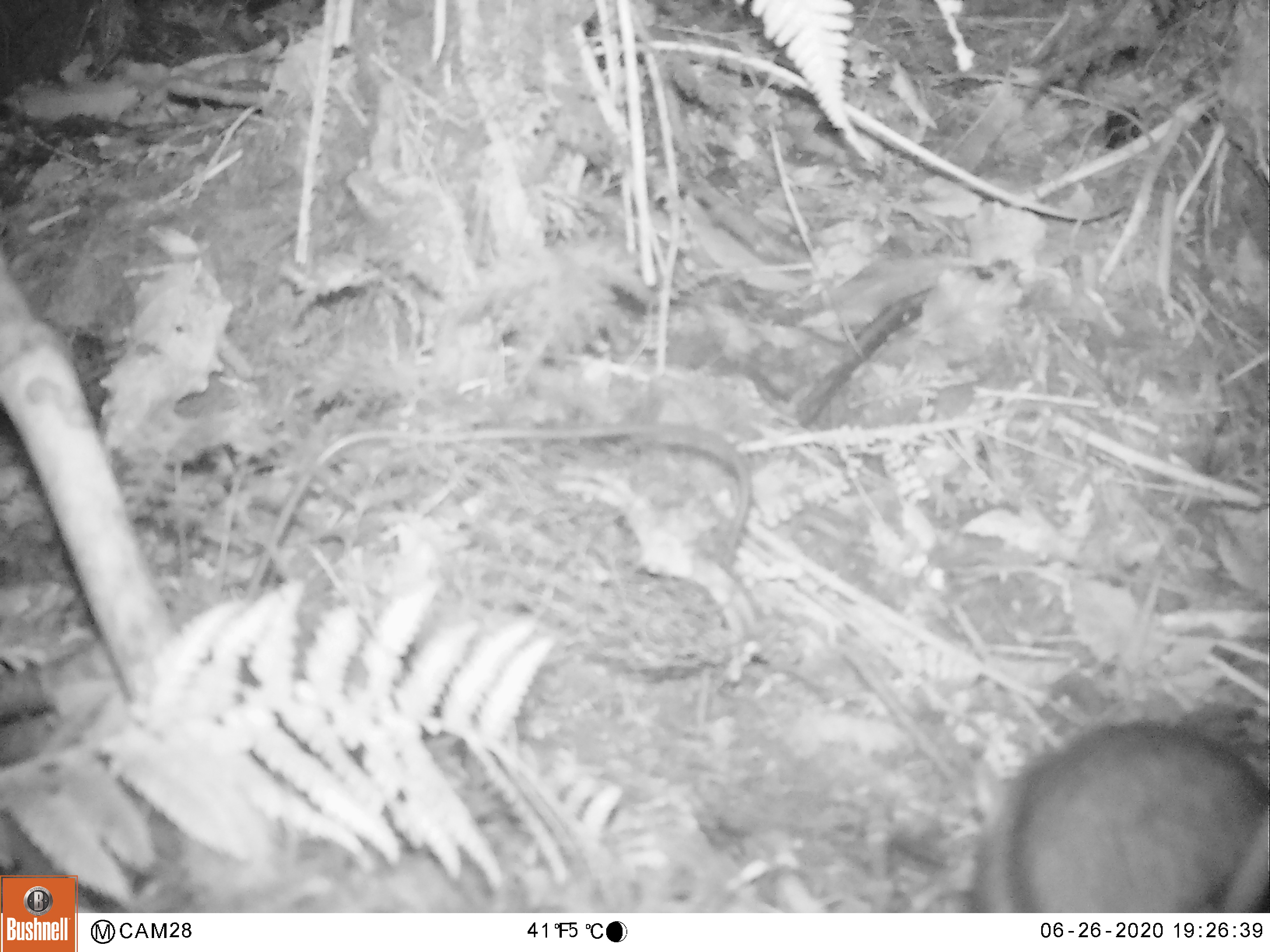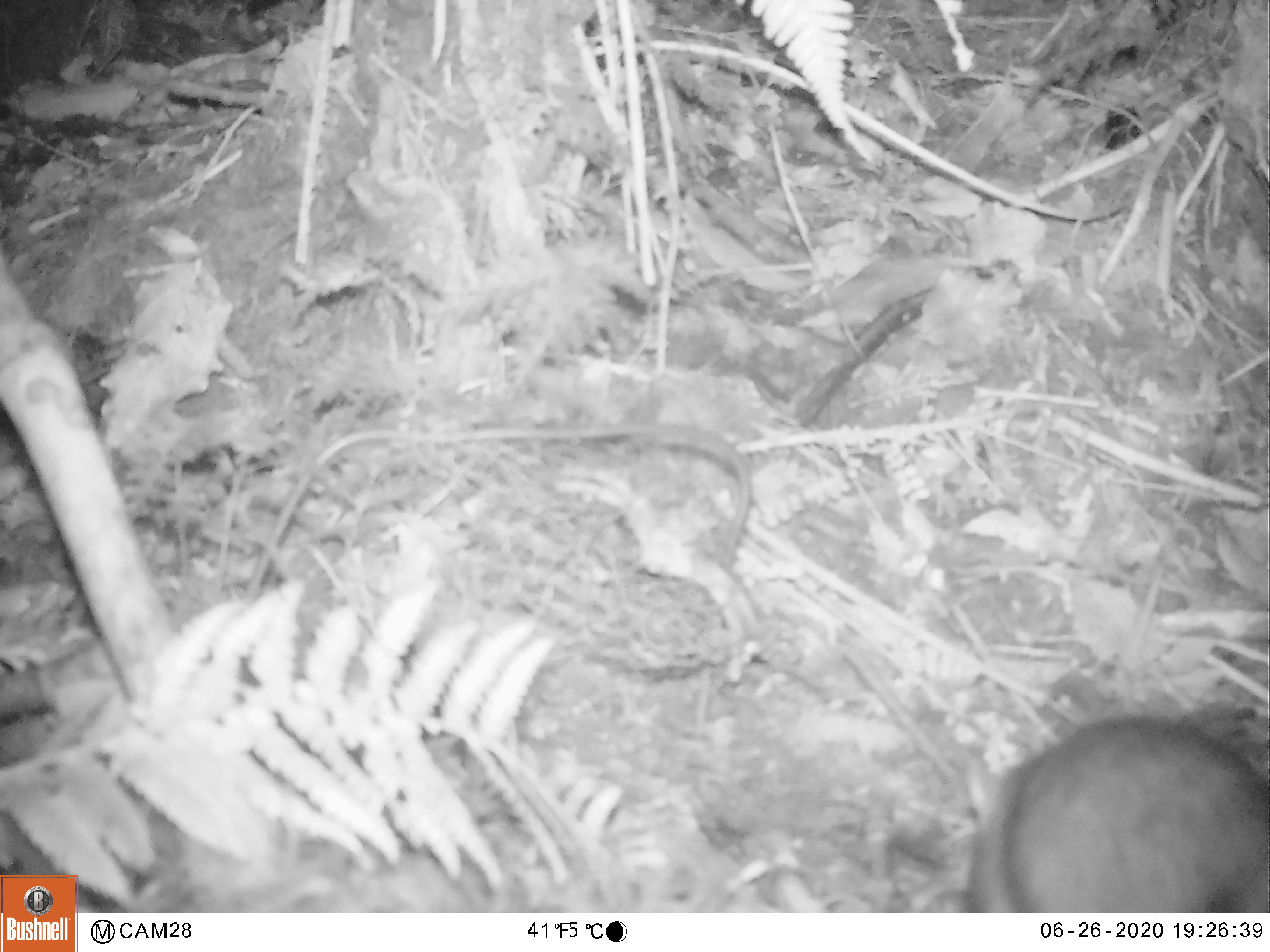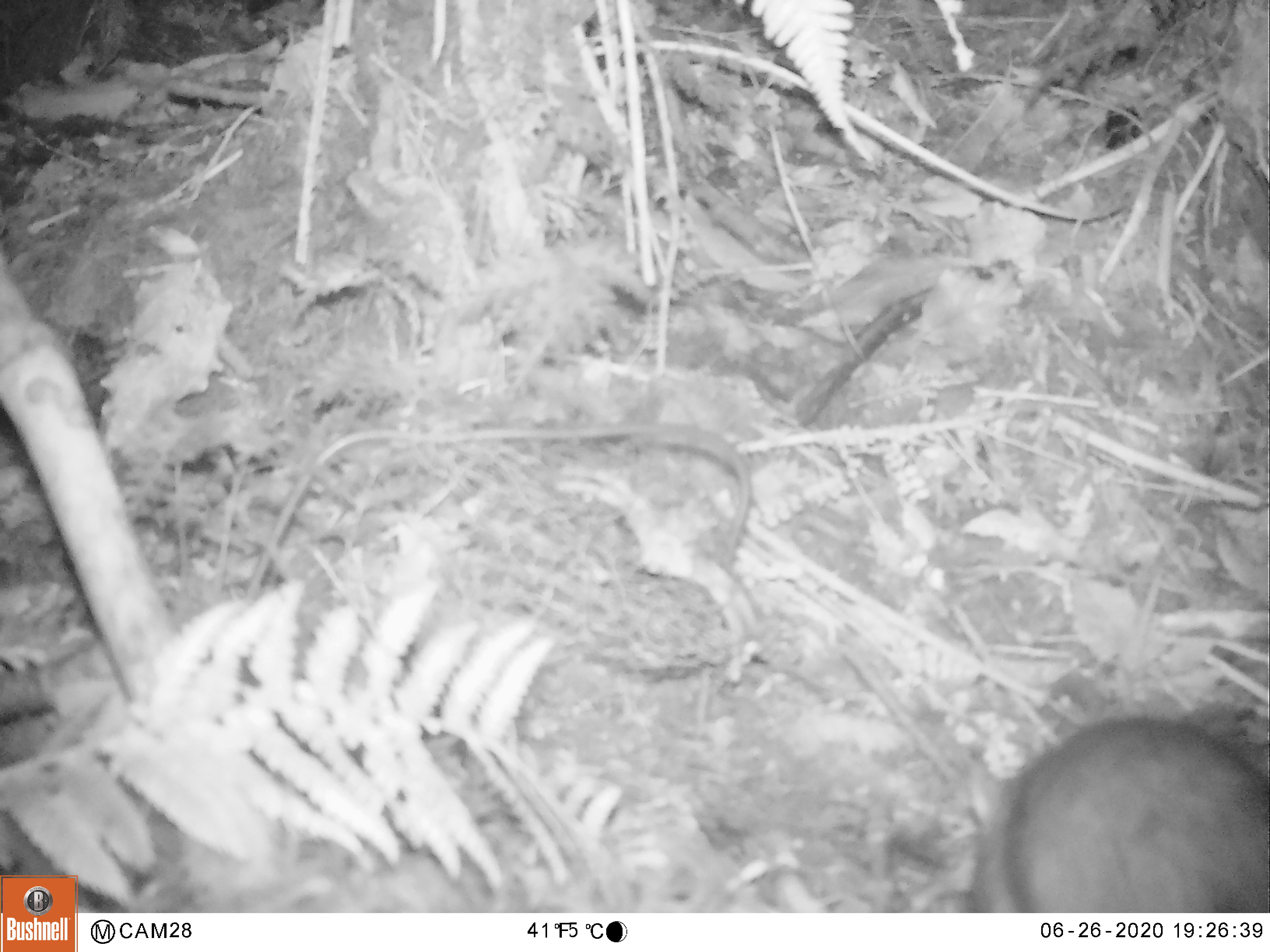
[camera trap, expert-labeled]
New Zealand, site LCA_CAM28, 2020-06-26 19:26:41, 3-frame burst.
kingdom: Animalia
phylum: Chordata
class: Mammalia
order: Rodentia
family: Muridae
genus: Rattus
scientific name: Rattus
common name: rat